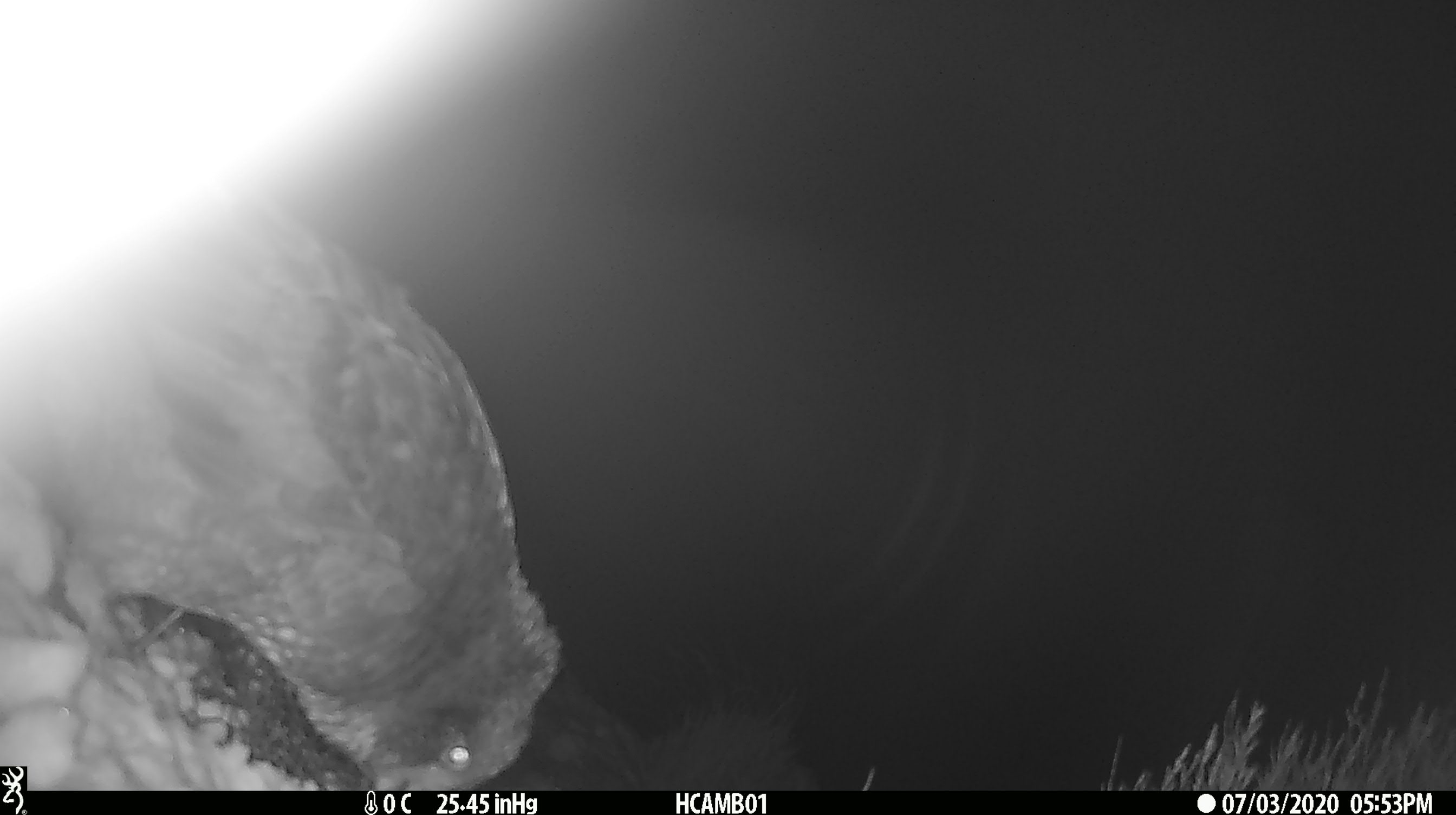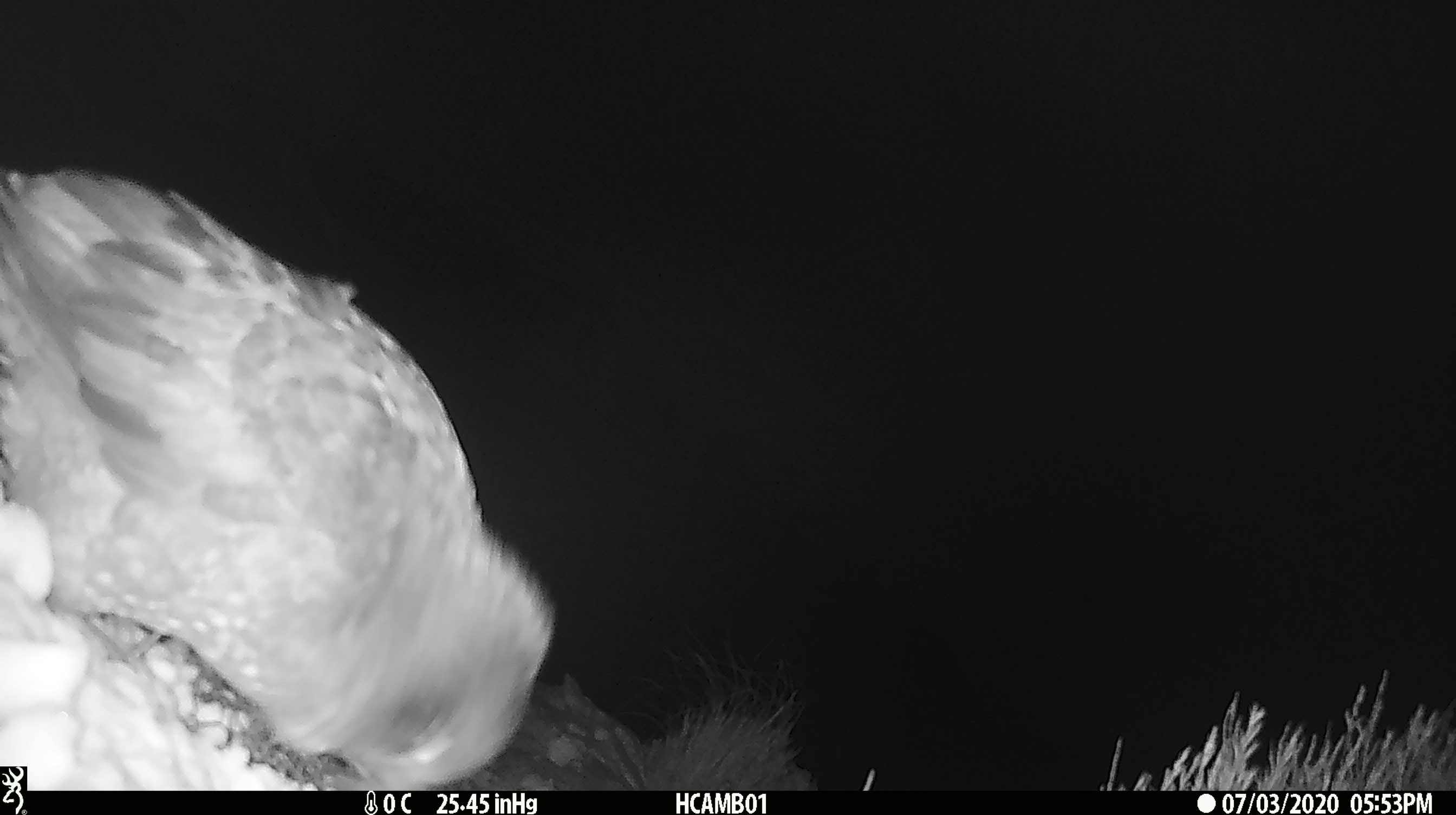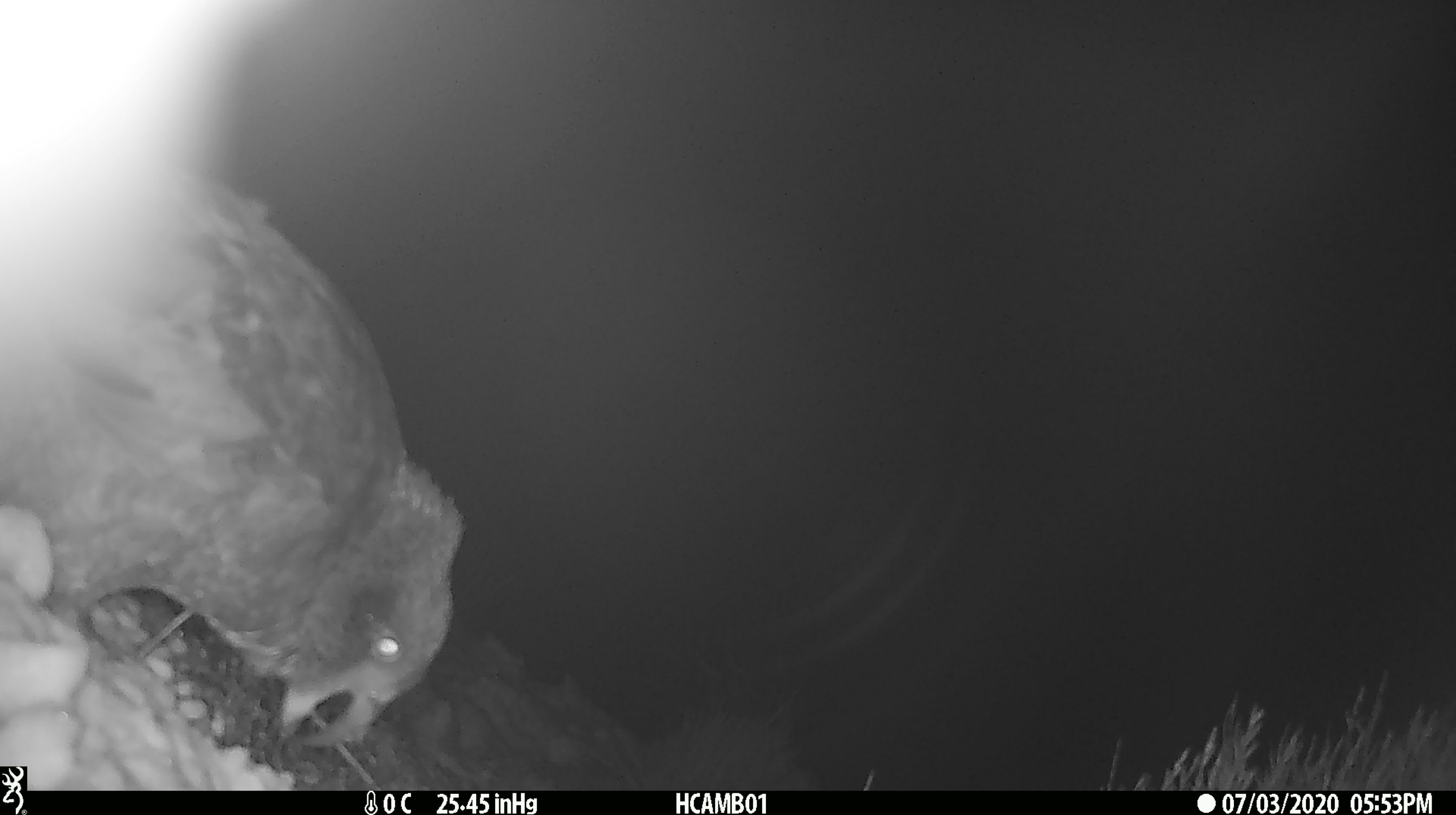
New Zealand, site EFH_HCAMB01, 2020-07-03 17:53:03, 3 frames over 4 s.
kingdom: Animalia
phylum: Chordata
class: Aves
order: Psittaciformes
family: Strigopidae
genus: Nestor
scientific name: Nestor notabilis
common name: kea